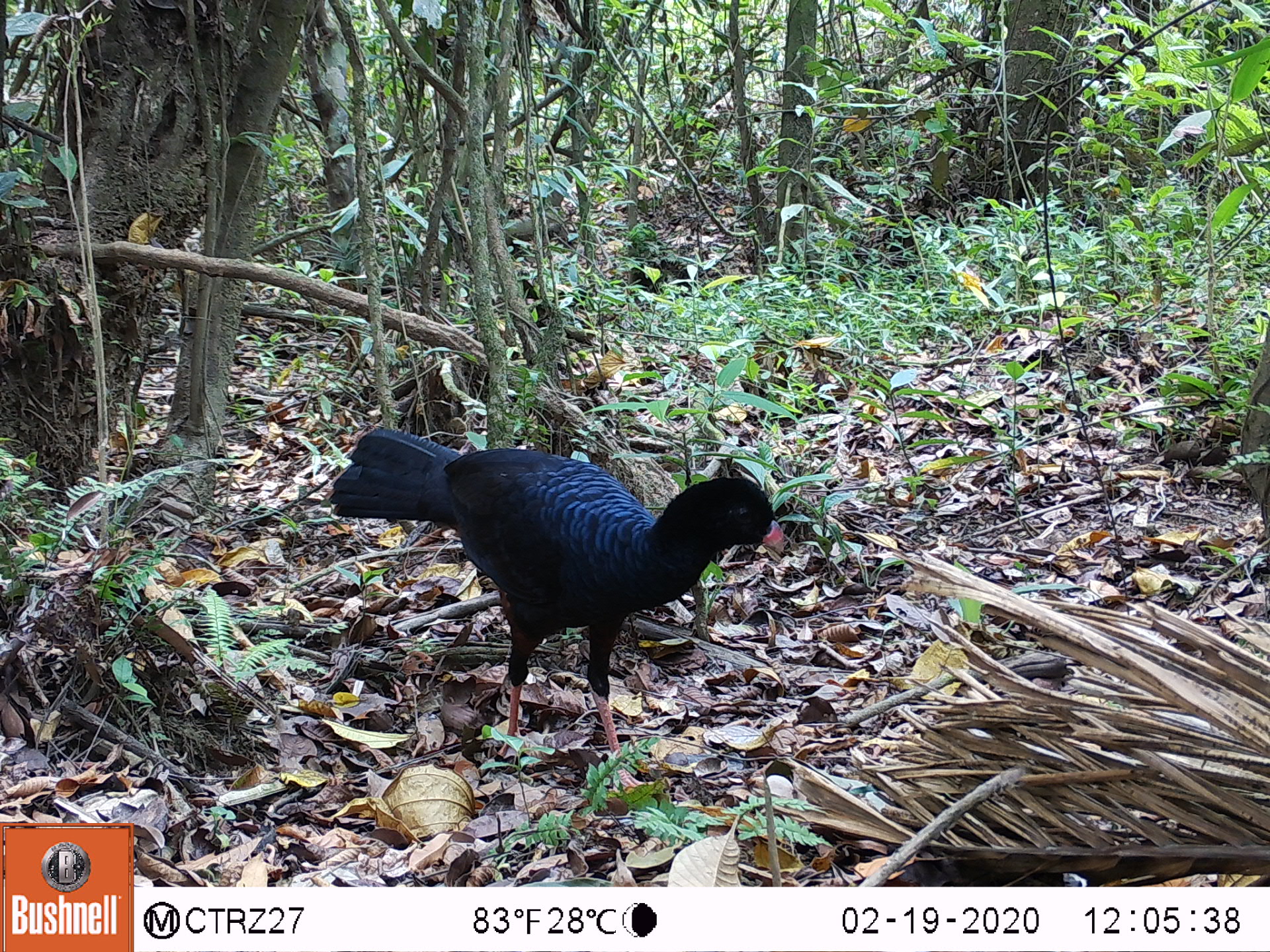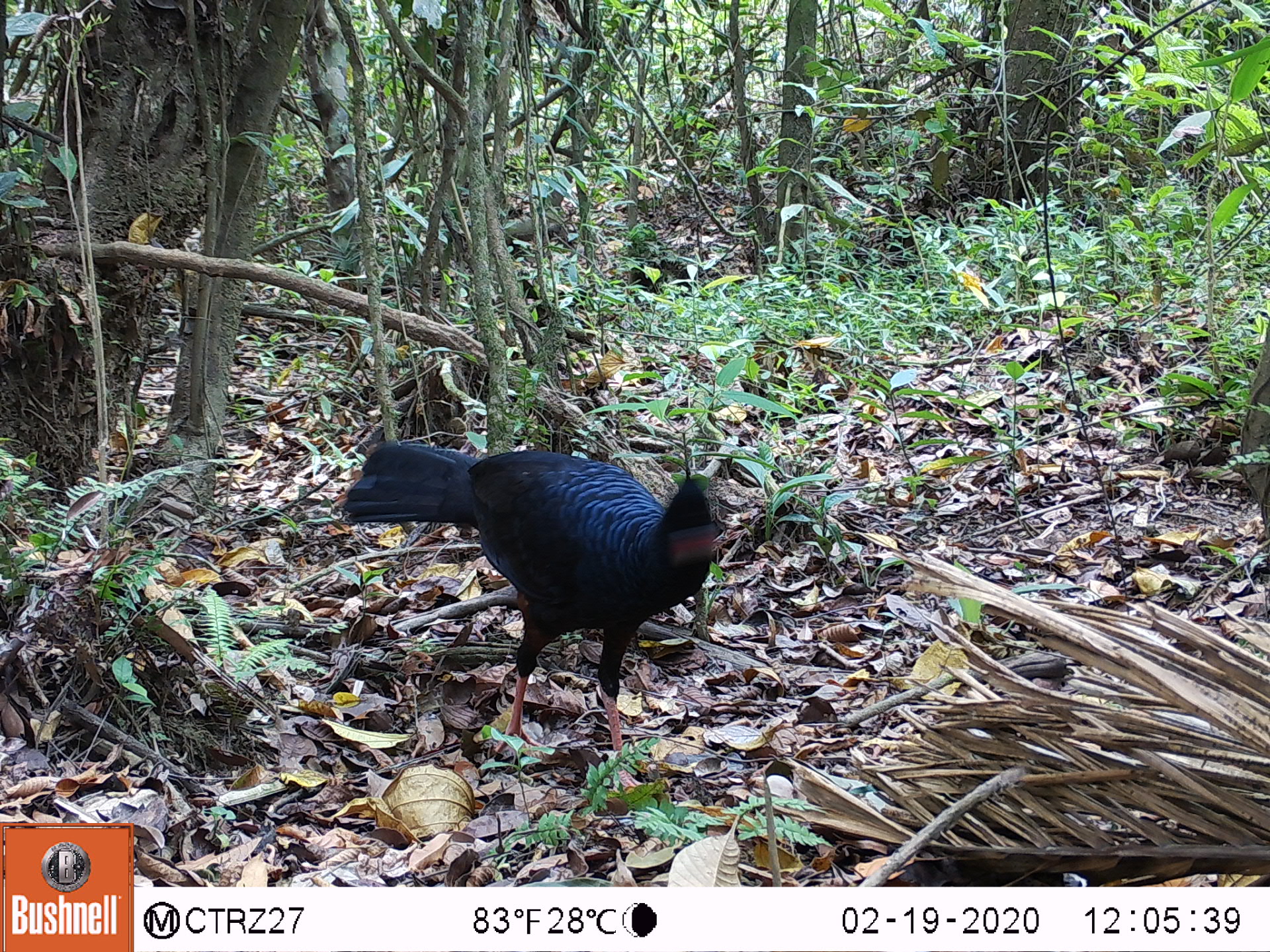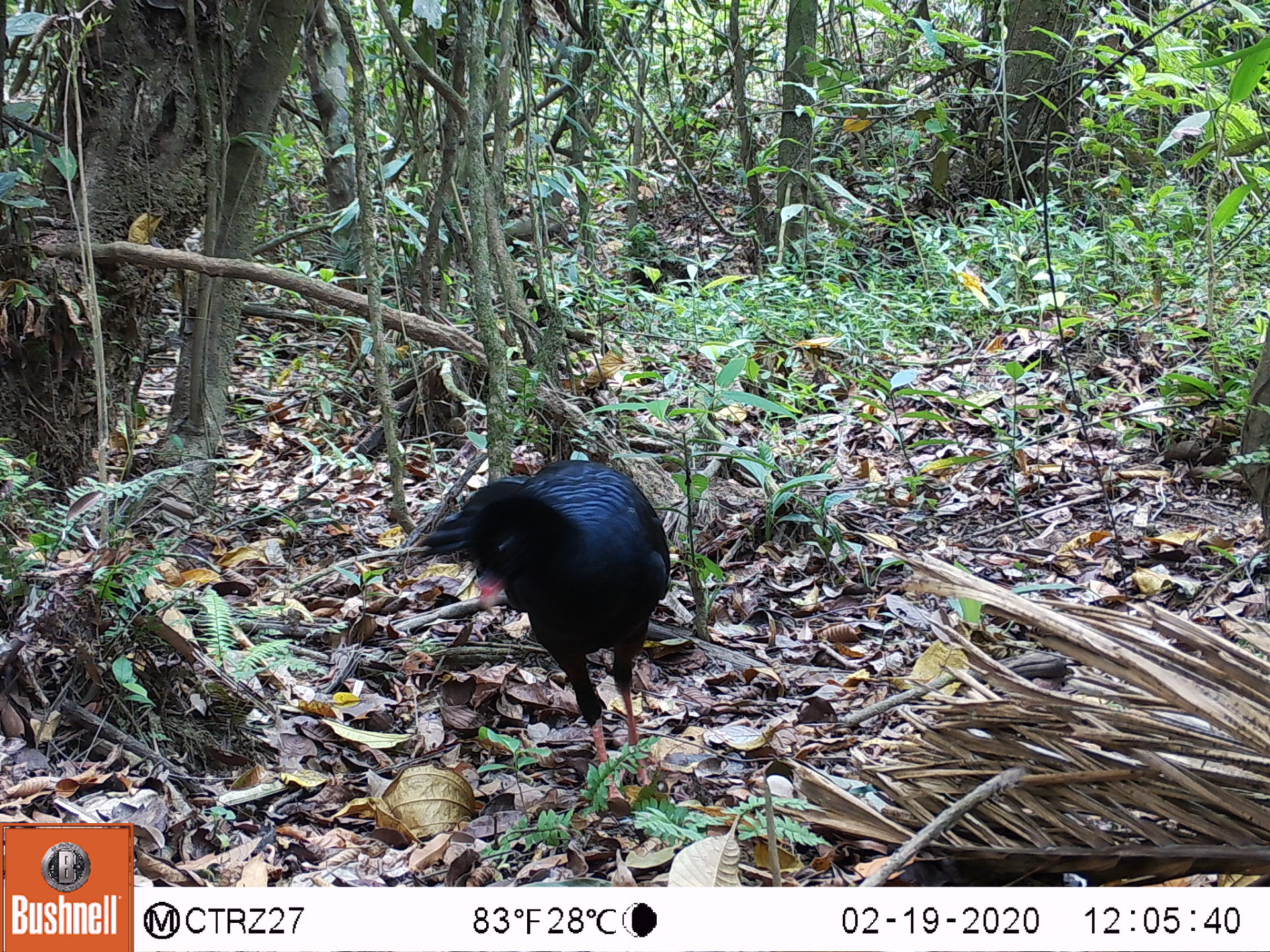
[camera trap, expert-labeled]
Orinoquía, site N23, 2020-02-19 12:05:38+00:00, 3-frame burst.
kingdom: Animalia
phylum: Chordata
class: Aves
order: Galliformes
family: Cracidae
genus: Mitu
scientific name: Mitu salvini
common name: salvin's currasow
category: salvins curassow